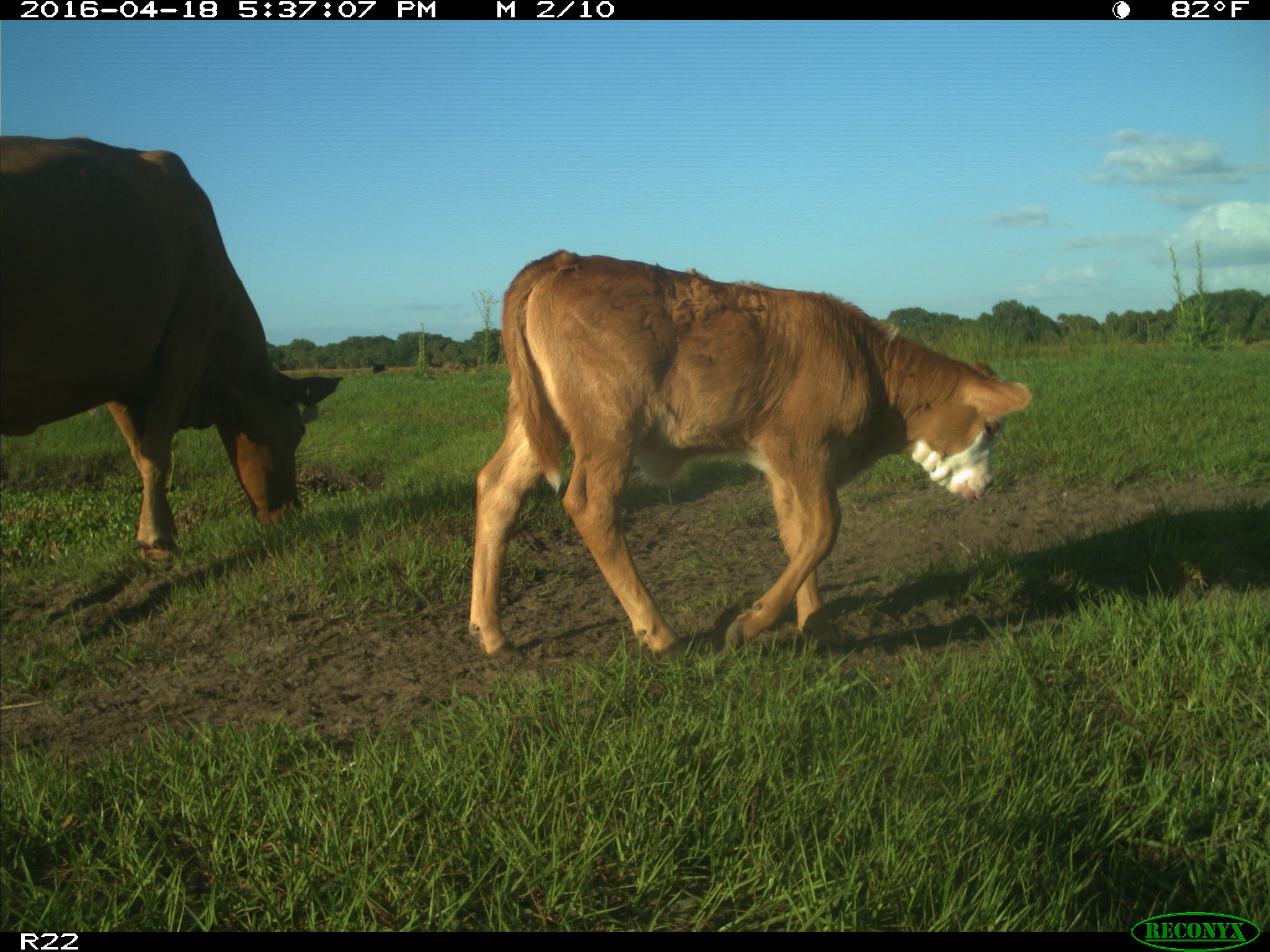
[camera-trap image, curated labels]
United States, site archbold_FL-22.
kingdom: Animalia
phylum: Chordata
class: Mammalia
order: Artiodactyla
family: Bovidae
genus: Bos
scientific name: Bos taurus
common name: domestic cow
Bos taurus (domestic cow).